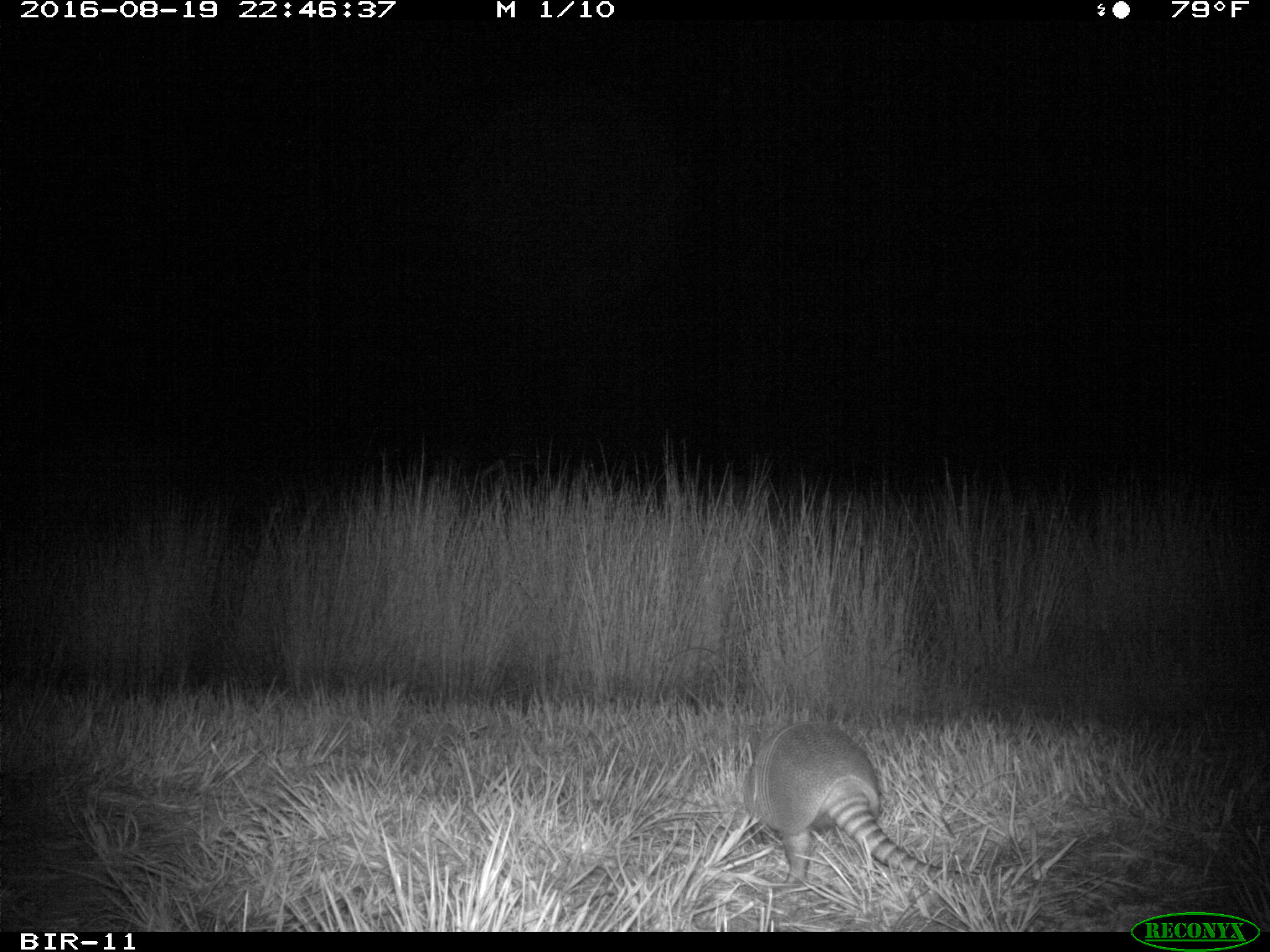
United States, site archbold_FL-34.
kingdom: Animalia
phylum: Chordata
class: Mammalia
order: Cingulata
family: Dasypodidae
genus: Dasypus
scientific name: Dasypus novemcinctus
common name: nine-banded armadillo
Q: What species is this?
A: Dasypus novemcinctus (nine-banded armadillo).